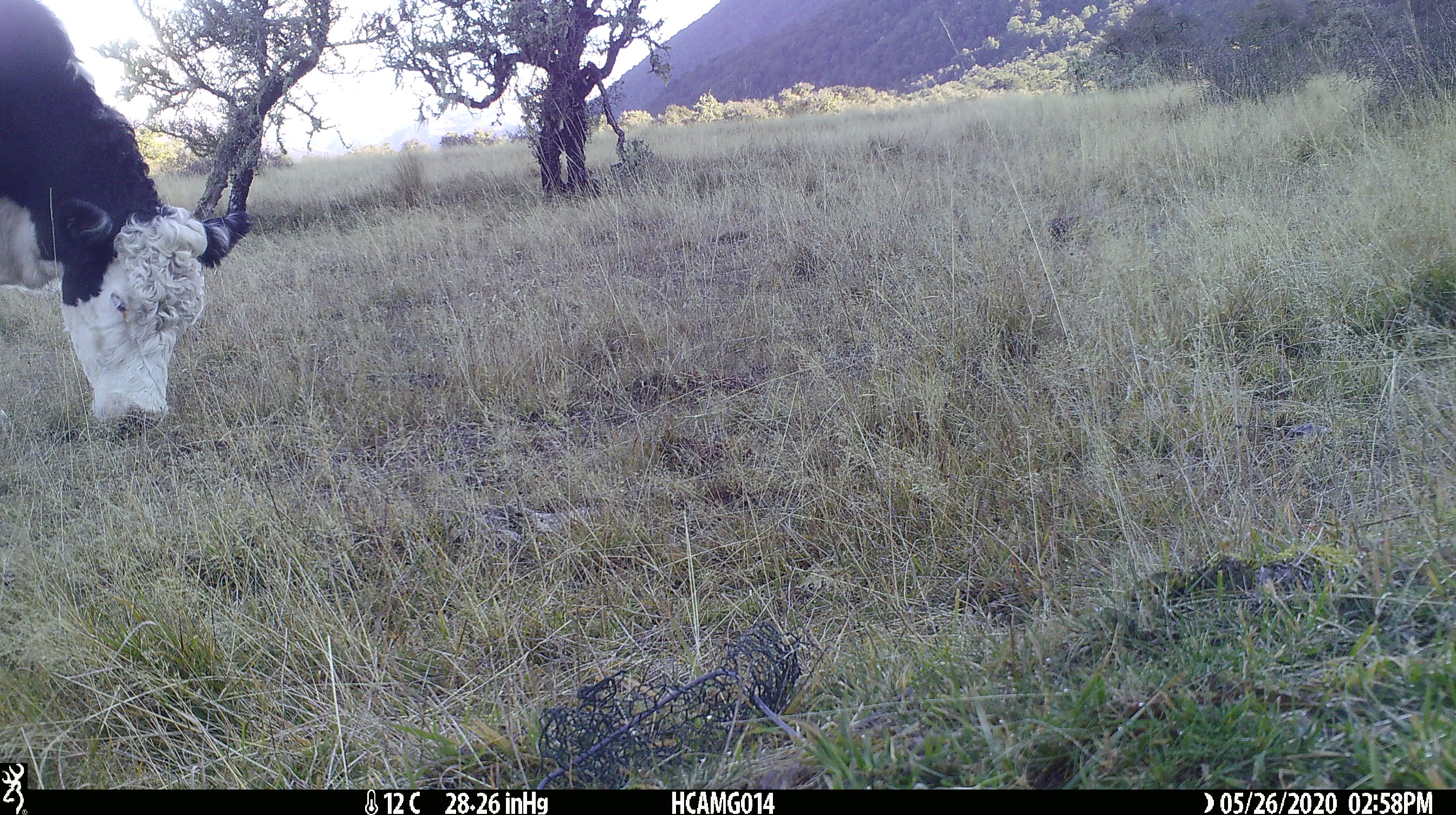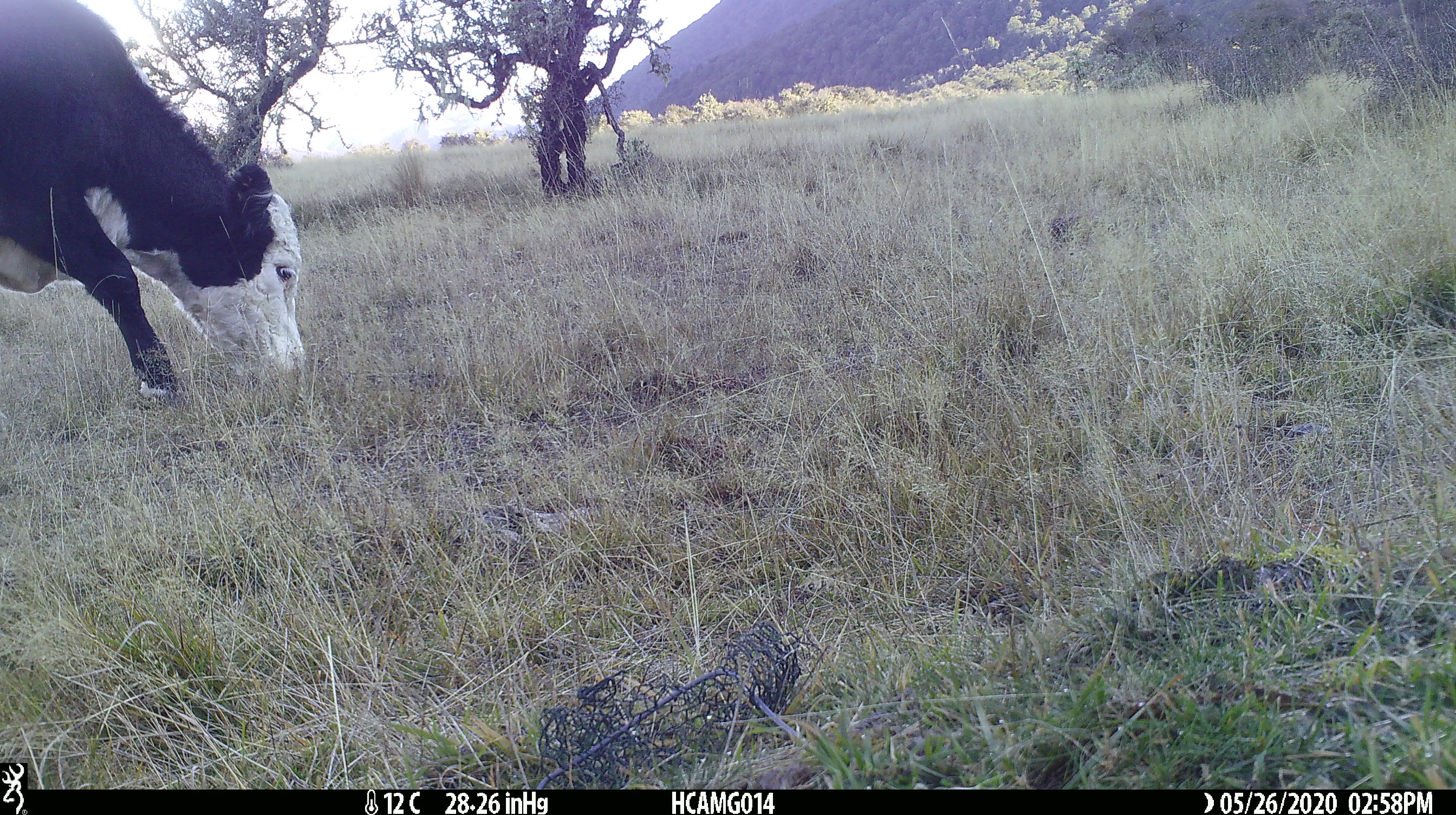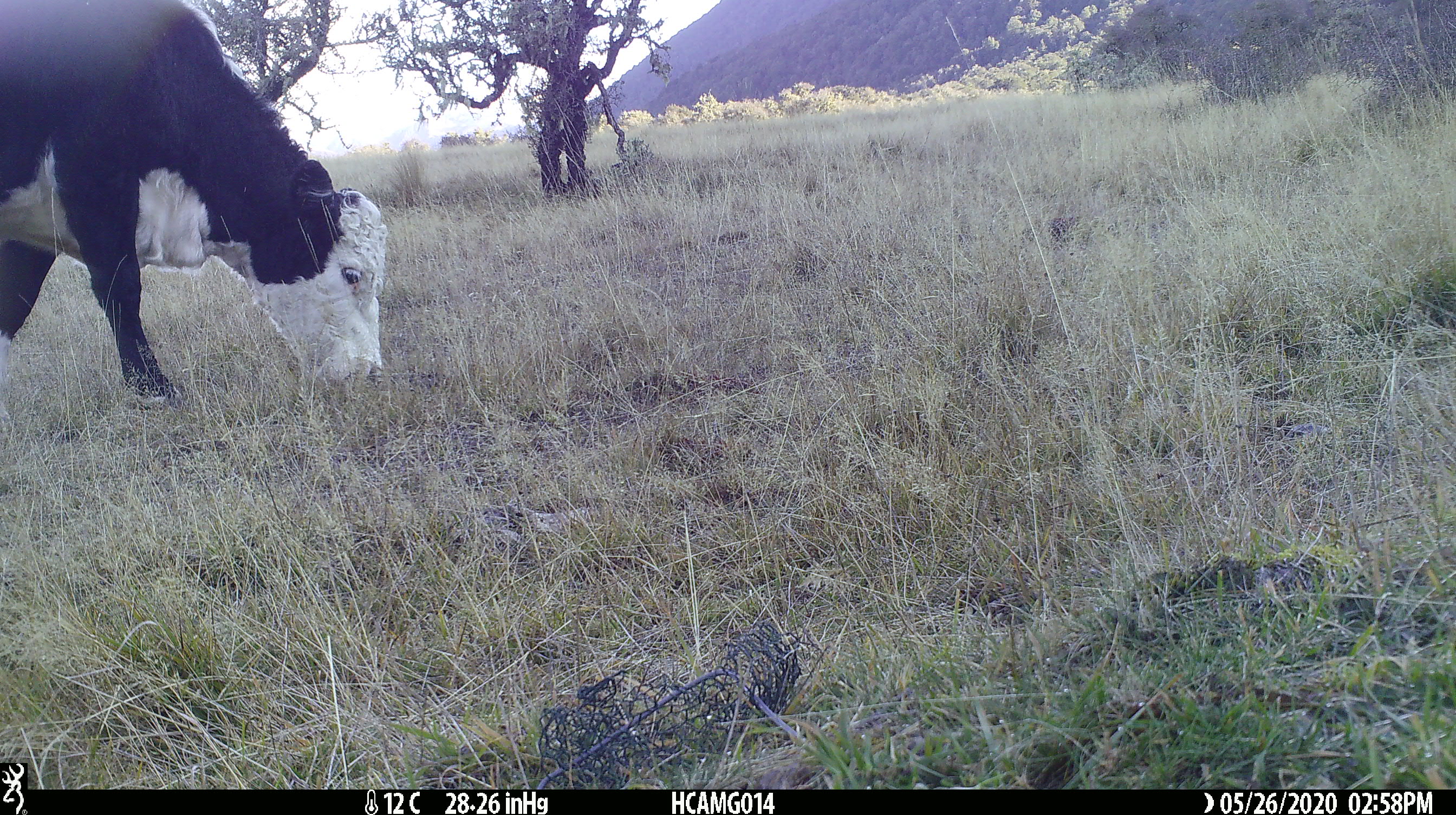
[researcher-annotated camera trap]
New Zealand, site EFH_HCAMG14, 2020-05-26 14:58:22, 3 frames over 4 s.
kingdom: Animalia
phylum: Chordata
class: Mammalia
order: Artiodactyla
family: Bovidae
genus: Bos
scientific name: Bos taurus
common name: domestic cow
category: cow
Cow (domestic cow) (Bos taurus).